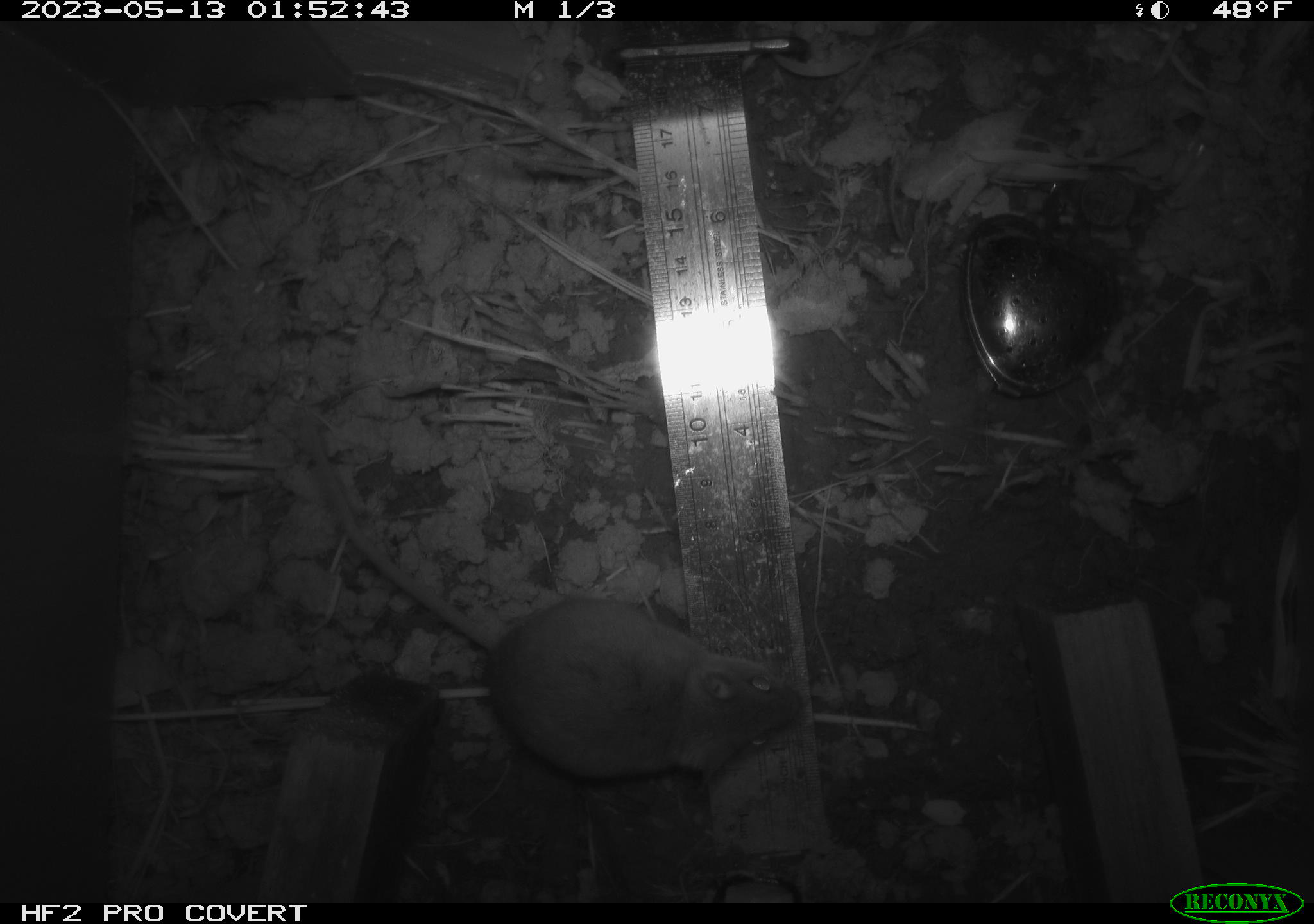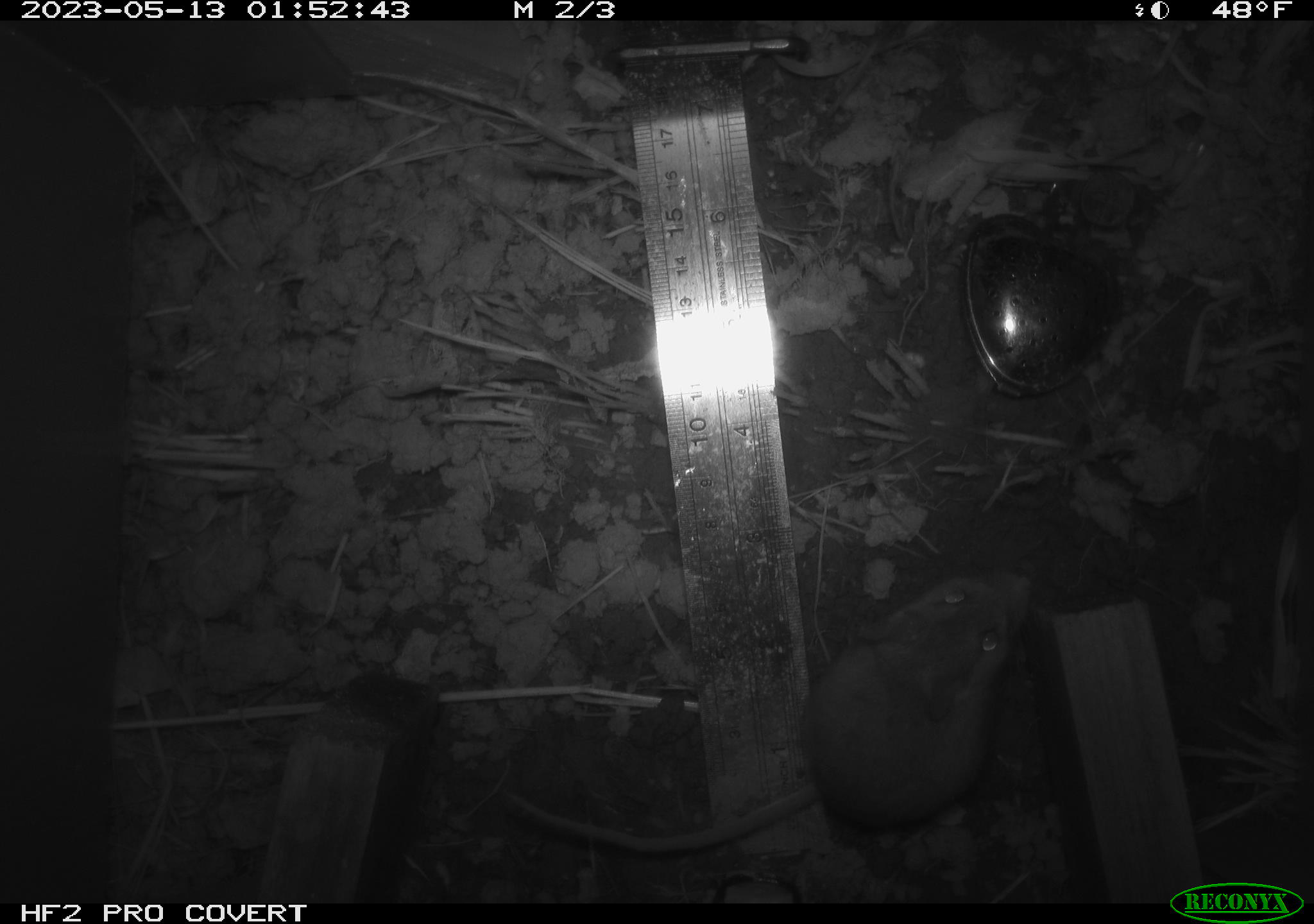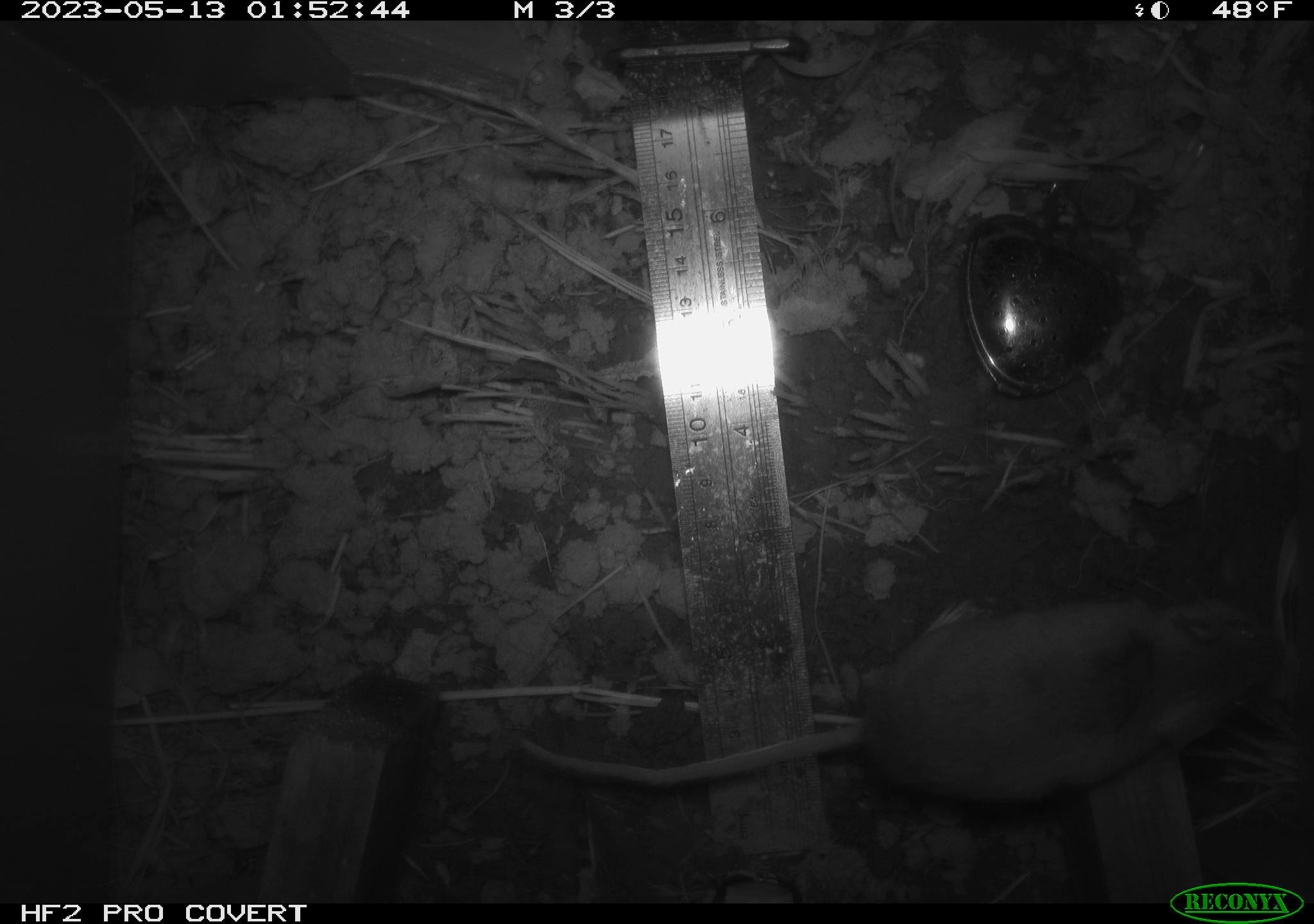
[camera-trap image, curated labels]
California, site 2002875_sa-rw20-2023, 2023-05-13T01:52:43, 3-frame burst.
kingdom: Animalia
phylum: Chordata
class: Mammalia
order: Rodentia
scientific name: Rodentia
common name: mouse species